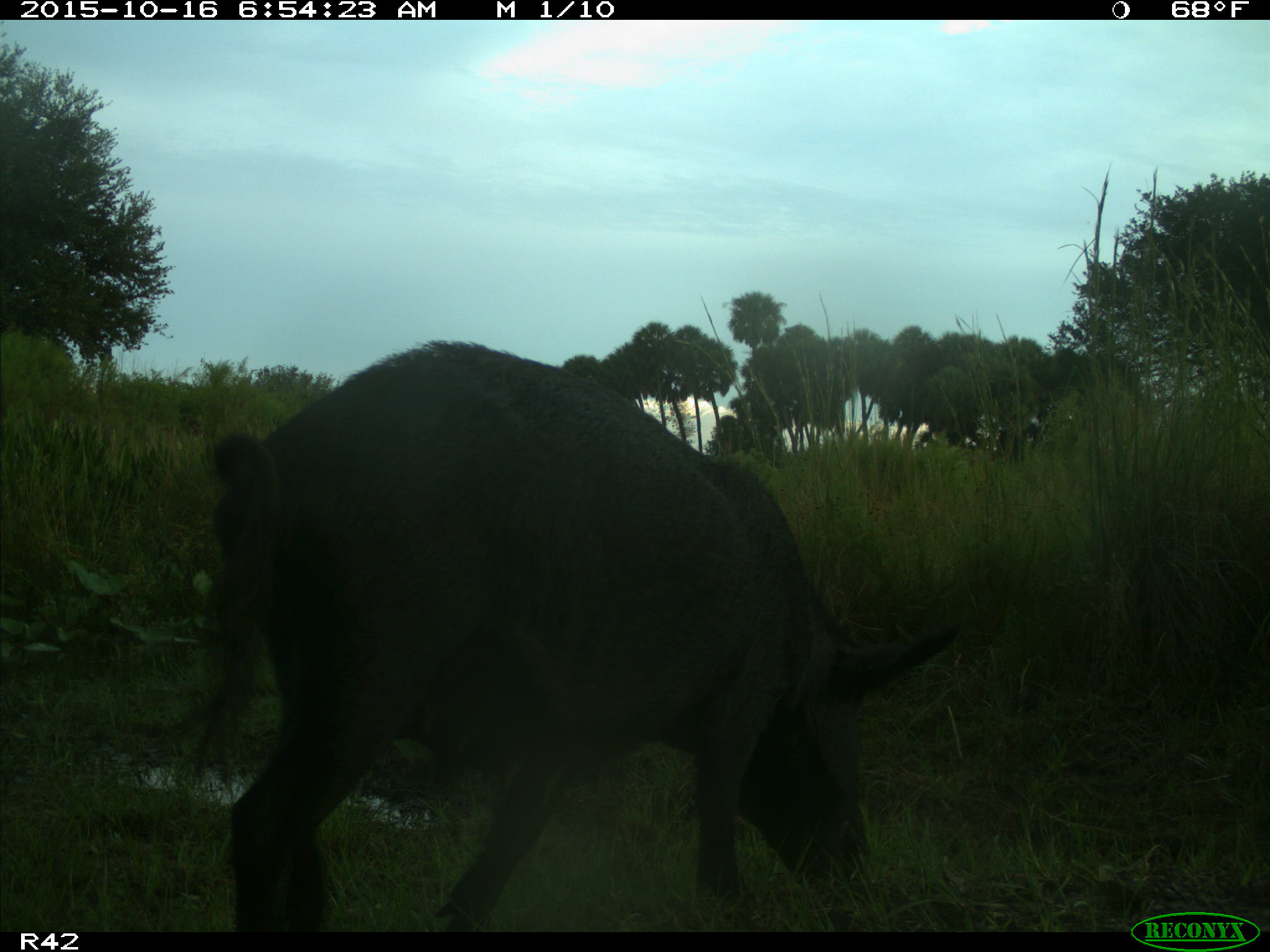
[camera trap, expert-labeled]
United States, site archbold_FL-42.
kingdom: Animalia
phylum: Chordata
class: Mammalia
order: Artiodactyla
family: Suidae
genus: Sus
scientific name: Sus scrofa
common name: wild boar